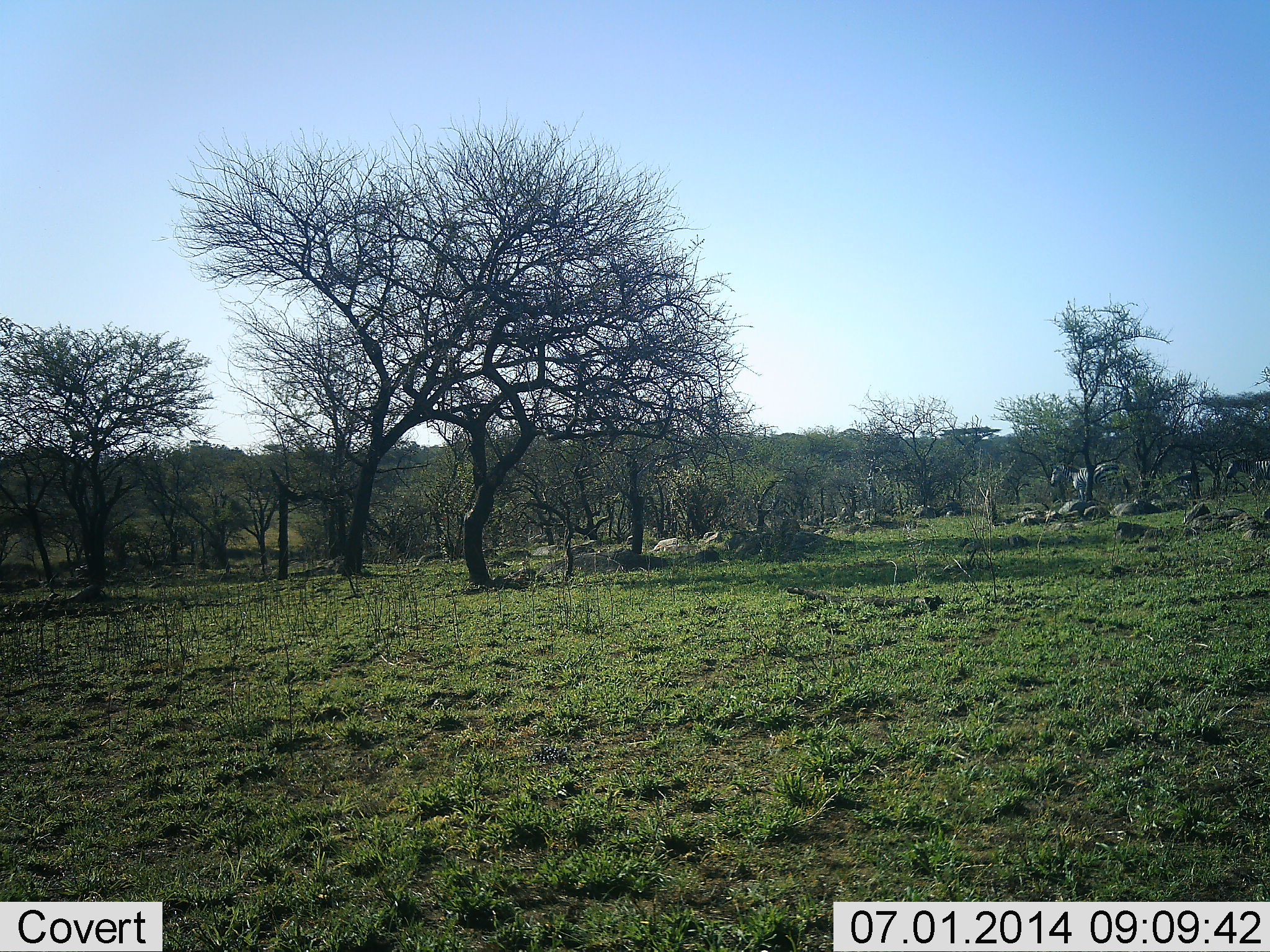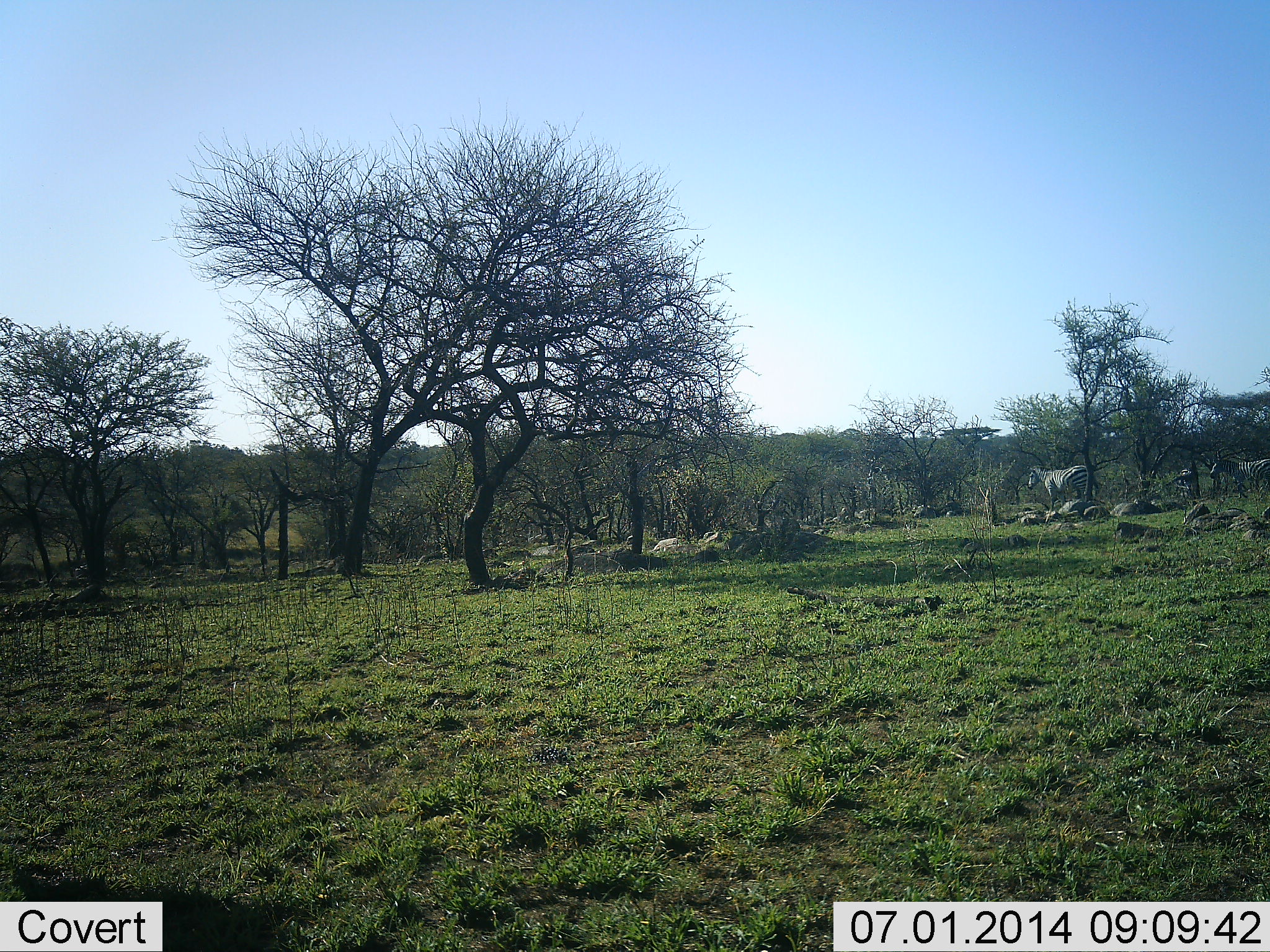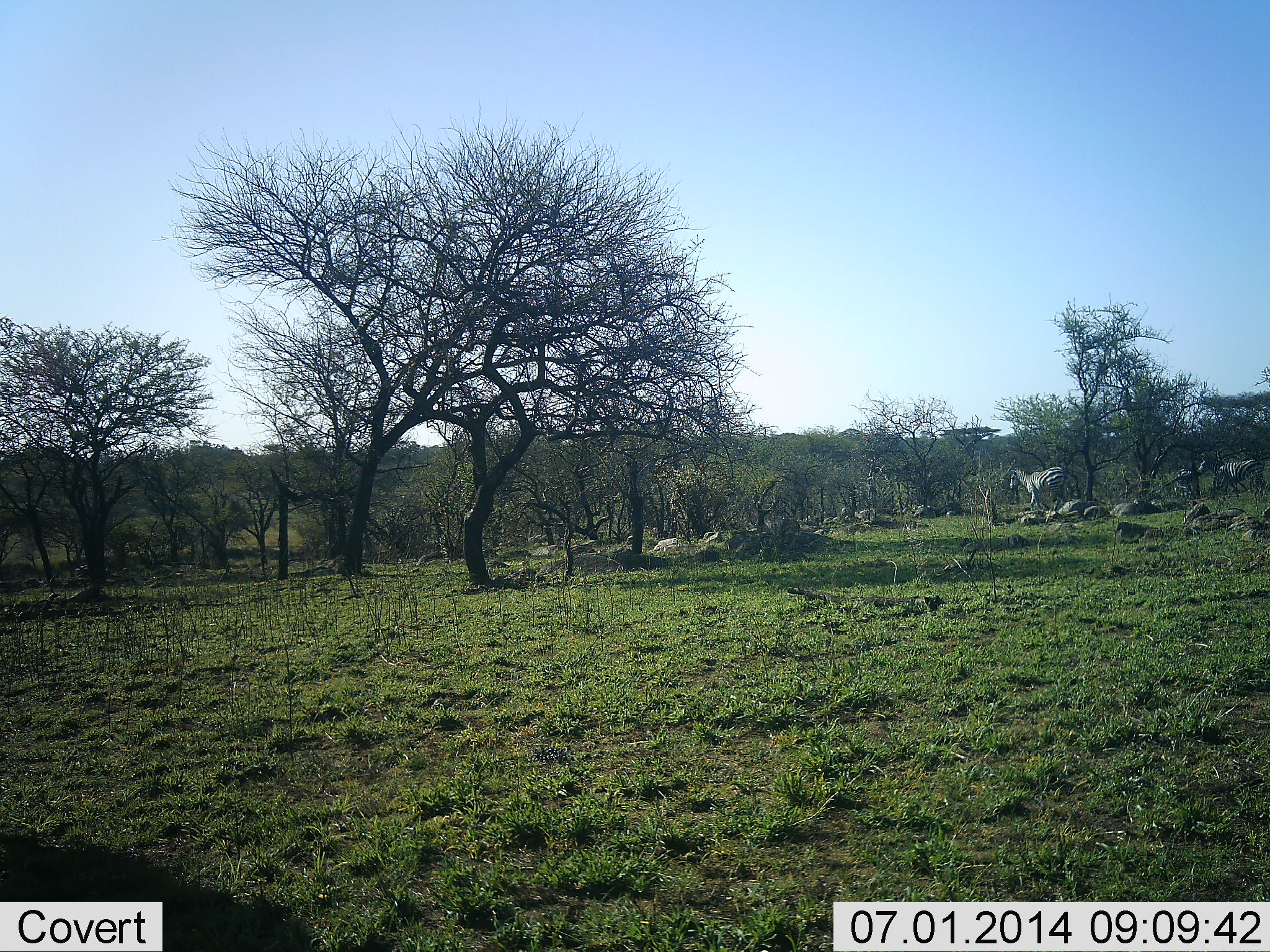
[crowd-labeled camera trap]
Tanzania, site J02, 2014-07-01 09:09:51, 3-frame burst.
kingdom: Animalia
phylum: Chordata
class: Mammalia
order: Perissodactyla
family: Equidae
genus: Equus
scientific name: Equus quagga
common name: plains zebra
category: zebra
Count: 3.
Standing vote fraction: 9%.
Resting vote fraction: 0%.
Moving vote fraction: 91%.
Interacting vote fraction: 0%.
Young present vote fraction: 0%.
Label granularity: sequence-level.